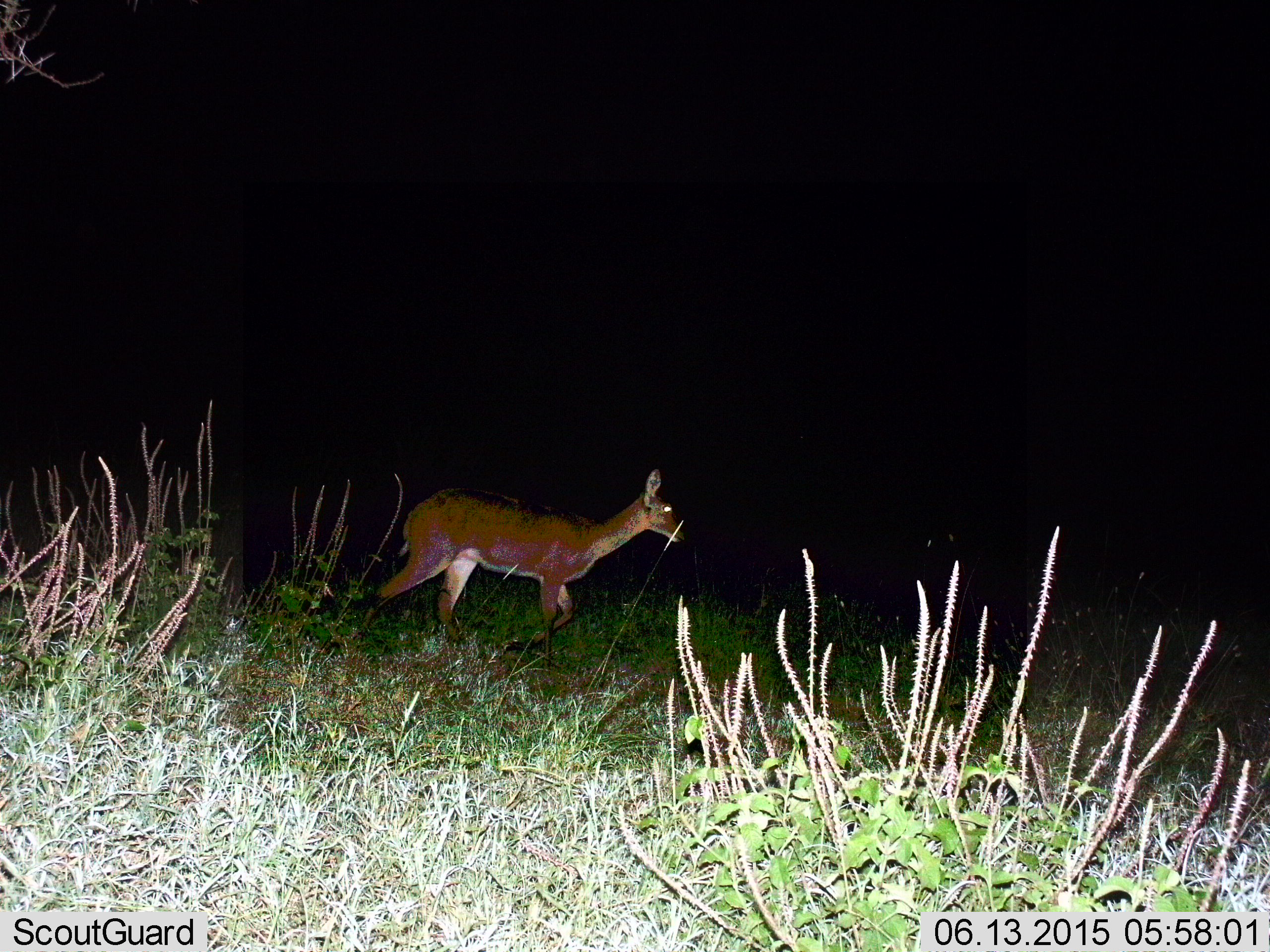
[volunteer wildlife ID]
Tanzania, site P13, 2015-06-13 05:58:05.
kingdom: Animalia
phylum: Chordata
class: Mammalia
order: Artiodactyla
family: Bovidae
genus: Redunca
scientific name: Redunca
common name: reedbuck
Reedbuck (Redunca), count 1. Behavior (volunteer vote fractions): standing 10%, resting 0%, moving 100%, interacting 0%. Young present (vote fraction): 0%. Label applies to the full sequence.